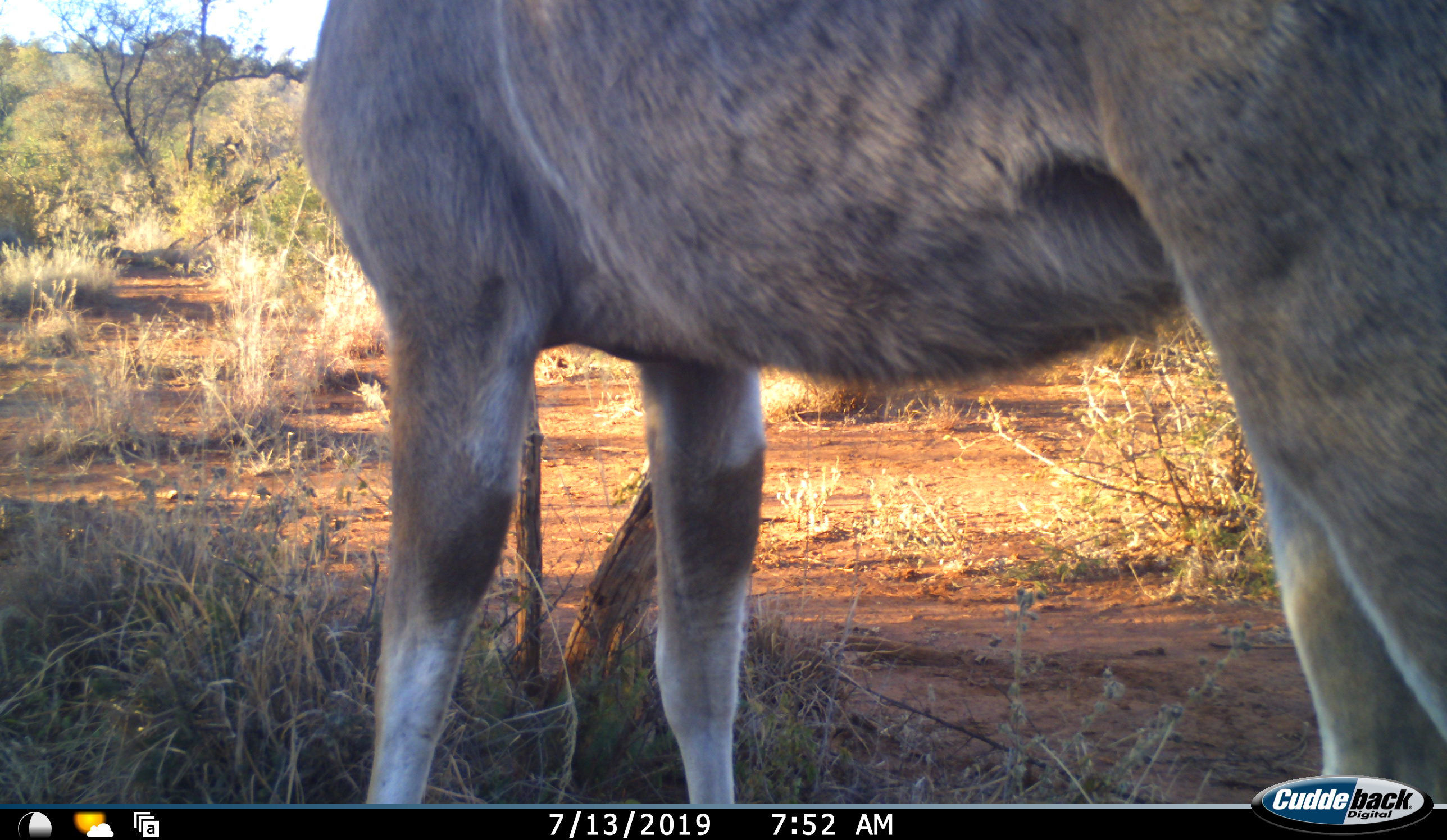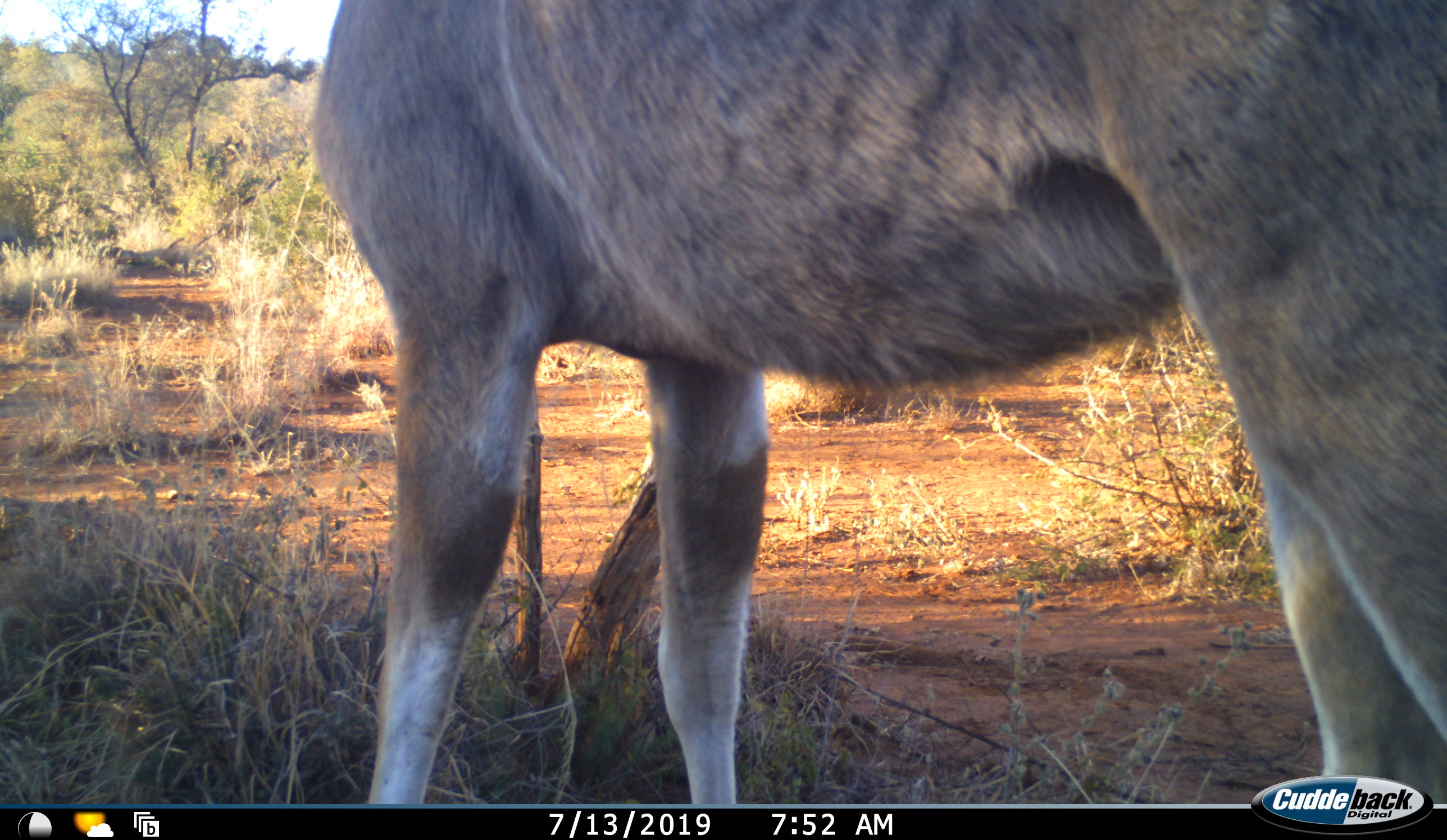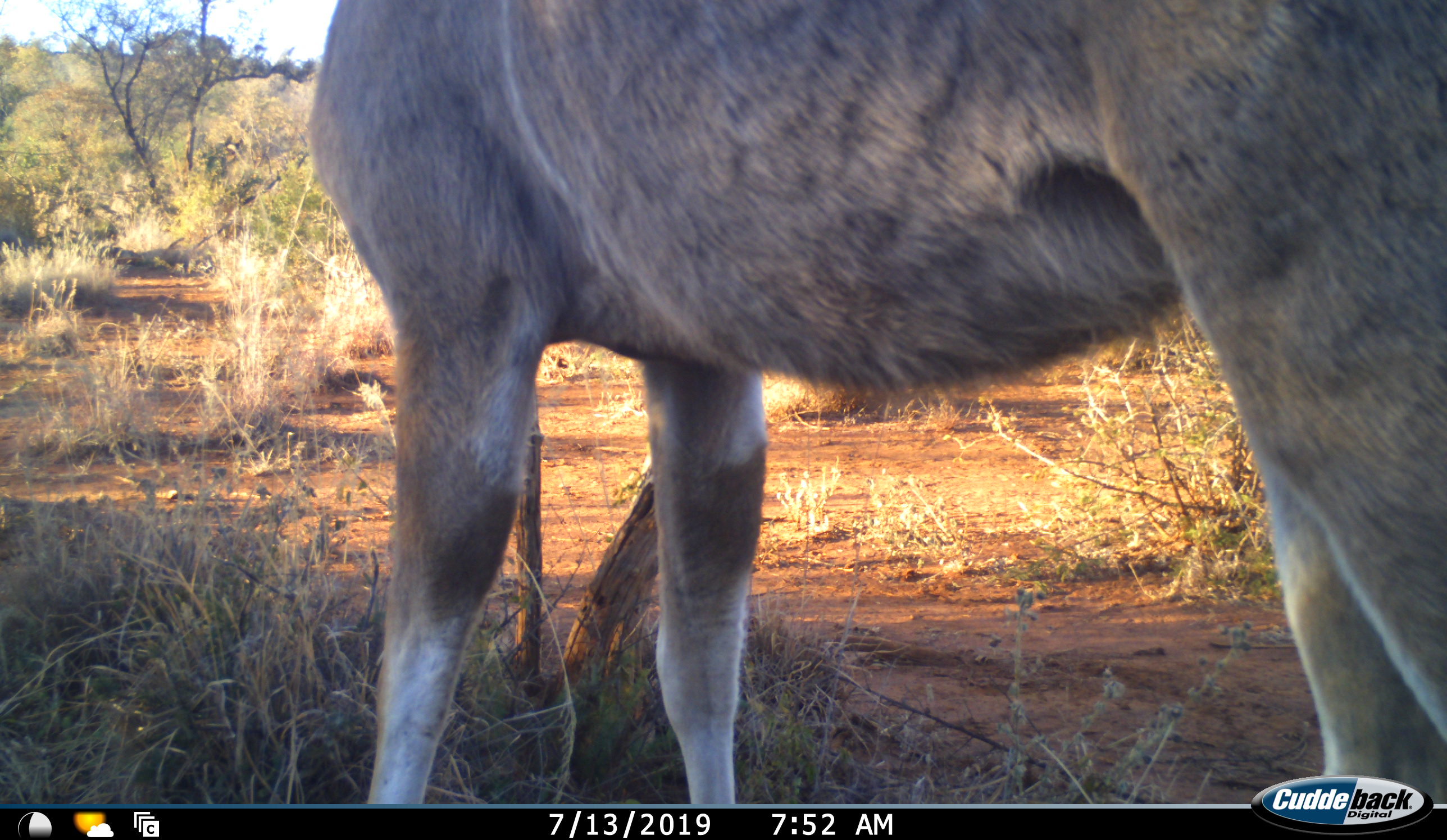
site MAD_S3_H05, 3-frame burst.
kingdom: Animalia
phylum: Chordata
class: Mammalia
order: Artiodactyla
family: Bovidae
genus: Tragelaphus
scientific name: Tragelaphus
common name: kudu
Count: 1.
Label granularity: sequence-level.